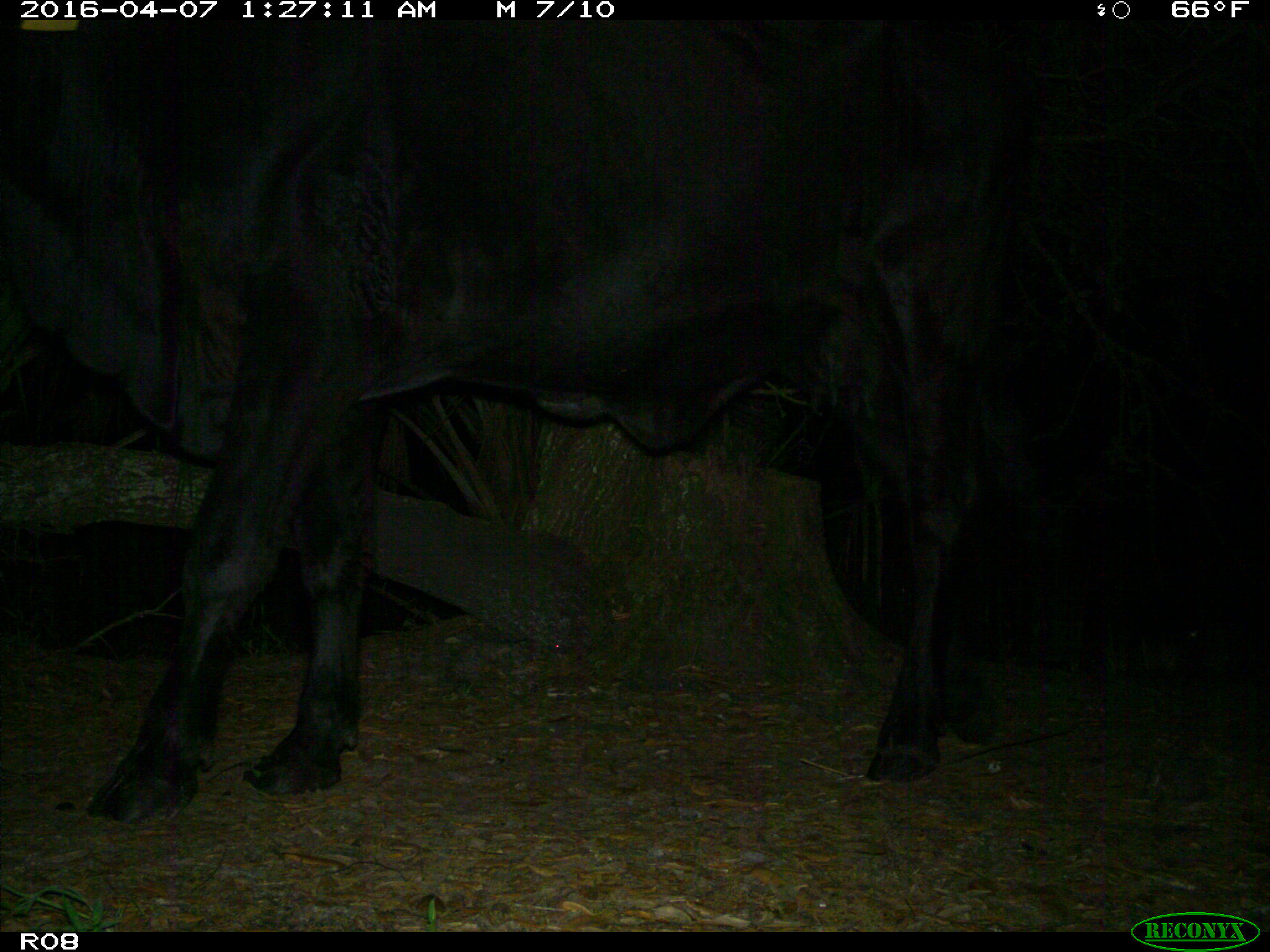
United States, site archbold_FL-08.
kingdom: Animalia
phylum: Chordata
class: Mammalia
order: Artiodactyla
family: Bovidae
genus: Bos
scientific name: Bos taurus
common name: domestic cow